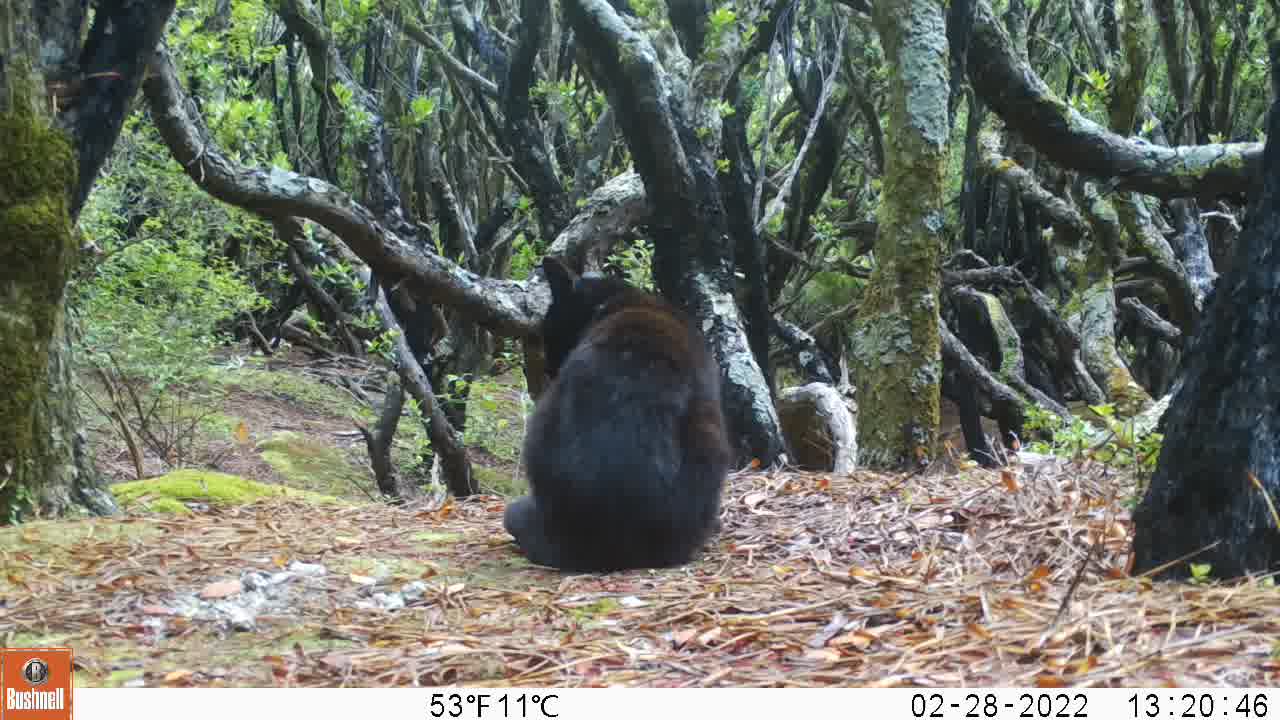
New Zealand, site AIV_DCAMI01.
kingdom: Animalia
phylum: Chordata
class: Mammalia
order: Carnivora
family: Felidae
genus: Felis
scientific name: Felis catus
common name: domestic cat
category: cat